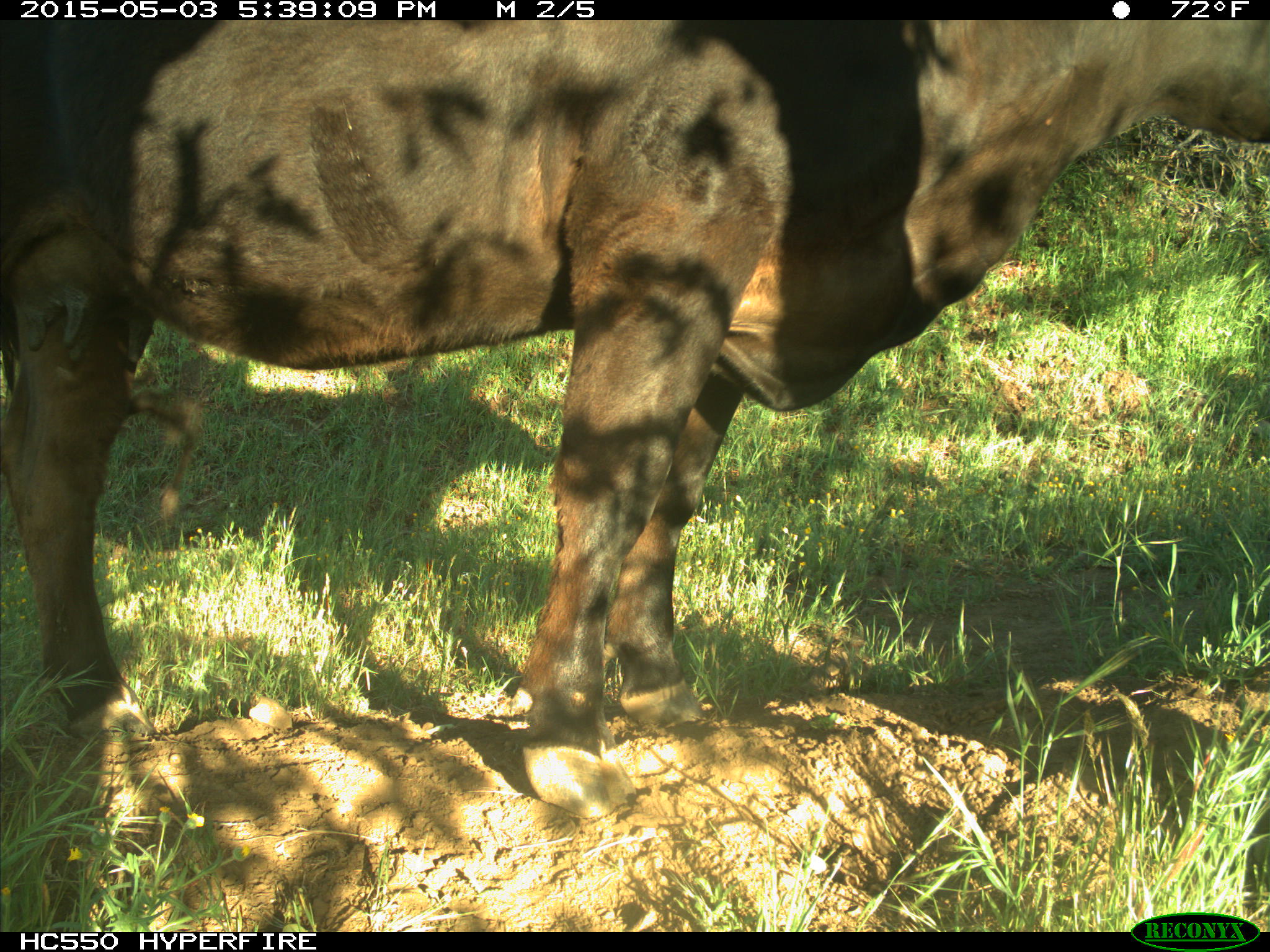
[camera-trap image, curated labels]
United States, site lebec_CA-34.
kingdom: Animalia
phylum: Chordata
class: Mammalia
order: Artiodactyla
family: Bovidae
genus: Bos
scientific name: Bos taurus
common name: domestic cow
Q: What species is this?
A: Bos taurus (domestic cow).